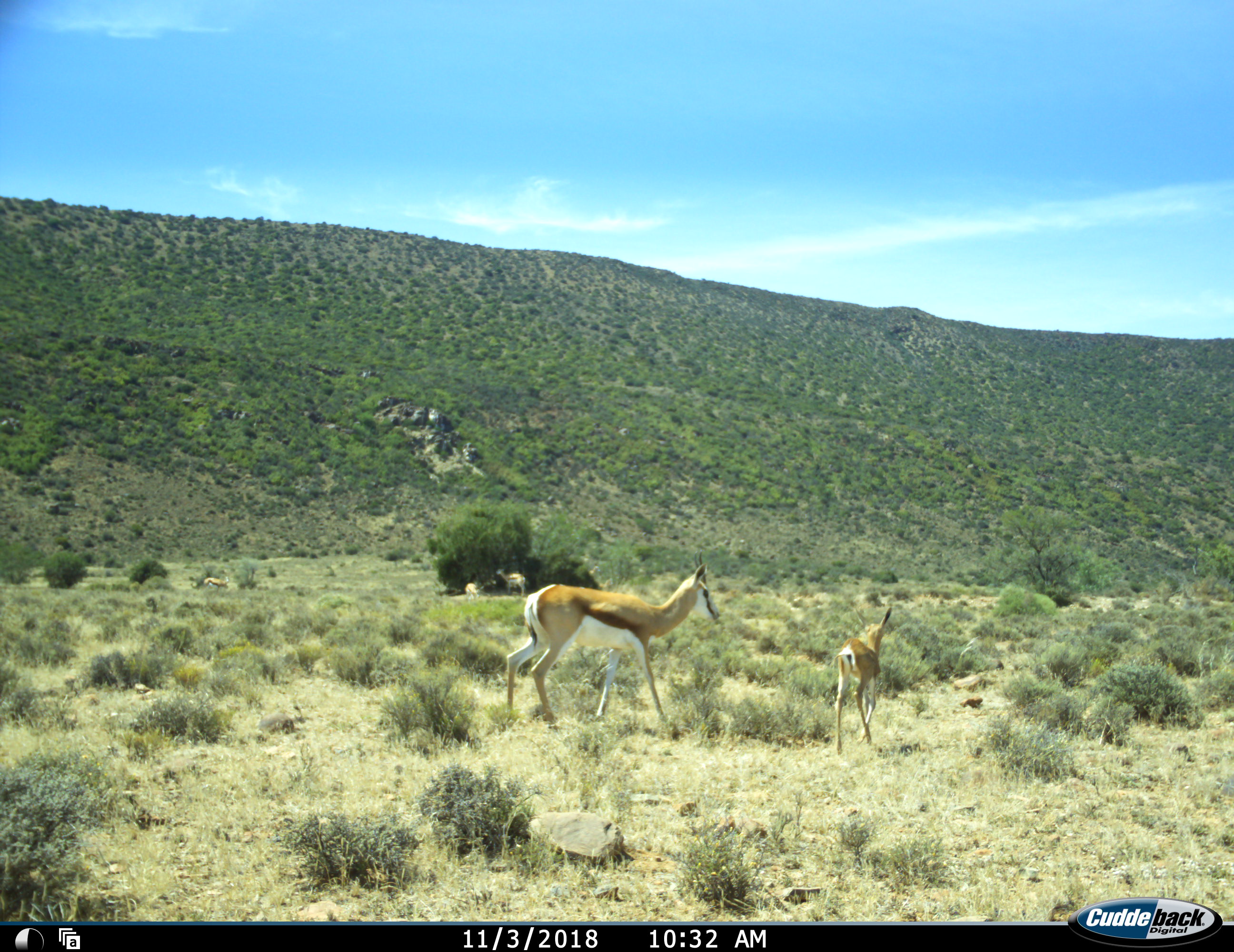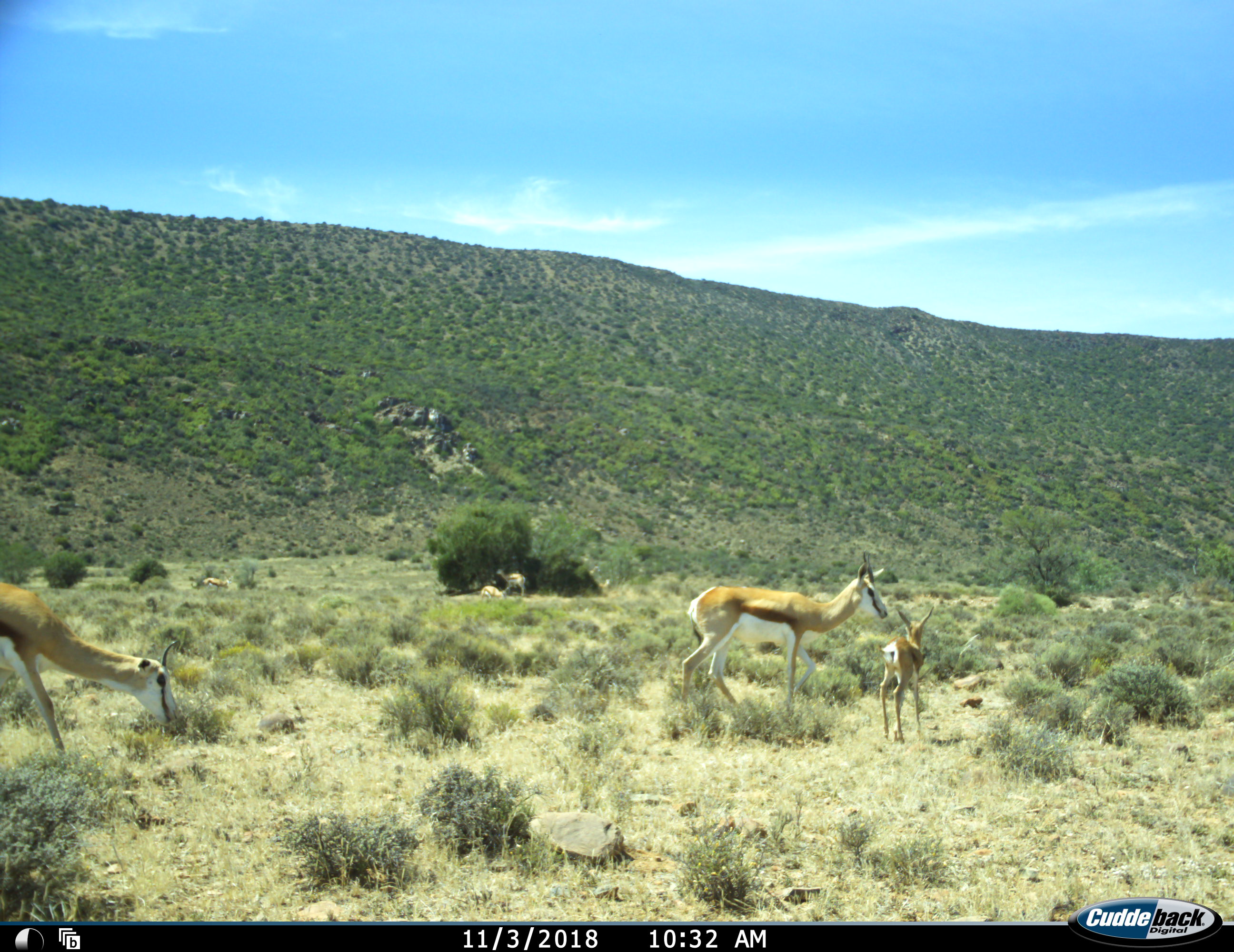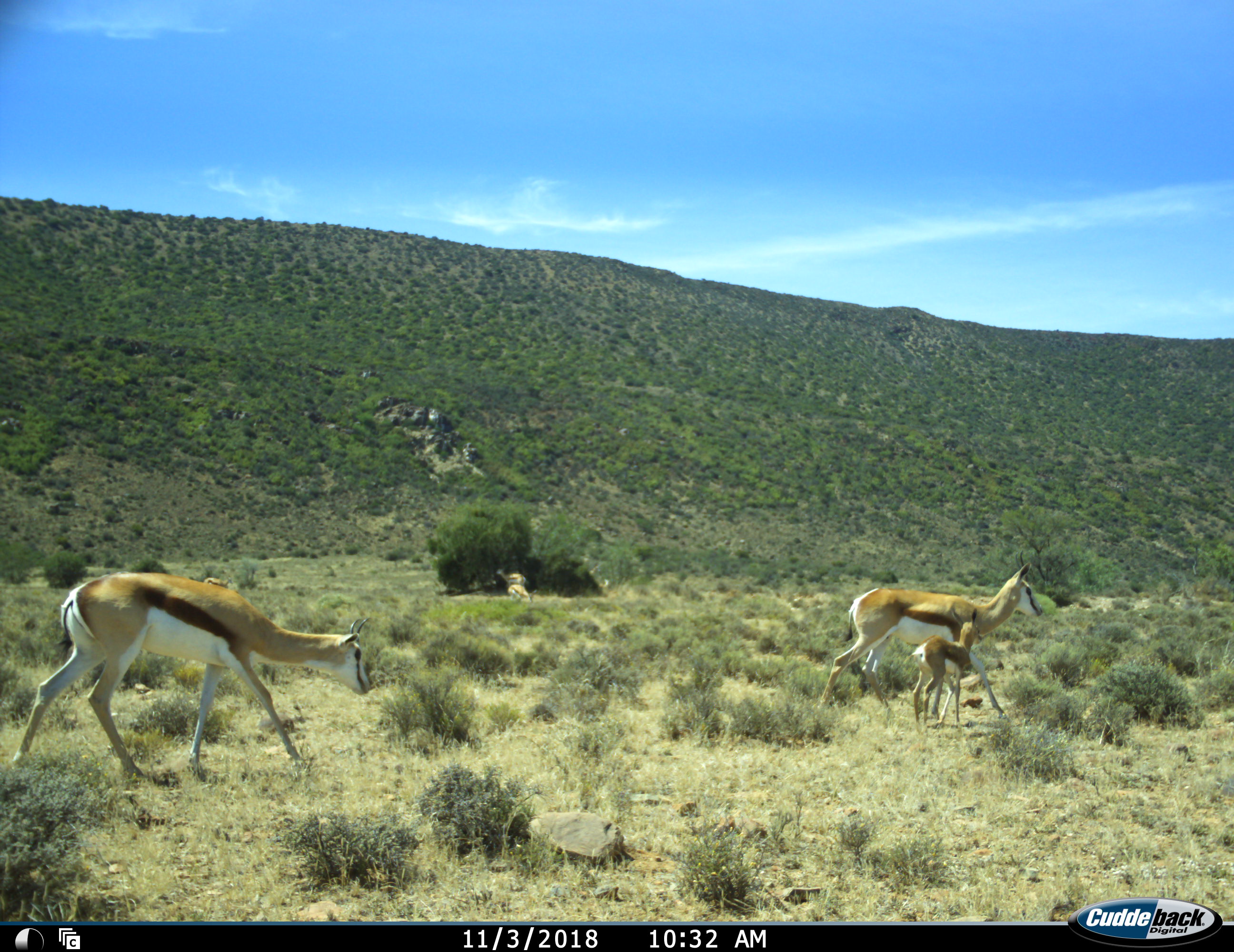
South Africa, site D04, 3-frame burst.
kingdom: Animalia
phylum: Chordata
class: Mammalia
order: Artiodactyla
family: Bovidae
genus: Antidorcas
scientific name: Antidorcas marsupialis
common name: springbok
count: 6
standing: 60%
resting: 30%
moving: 100%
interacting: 0%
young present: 100%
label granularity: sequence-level